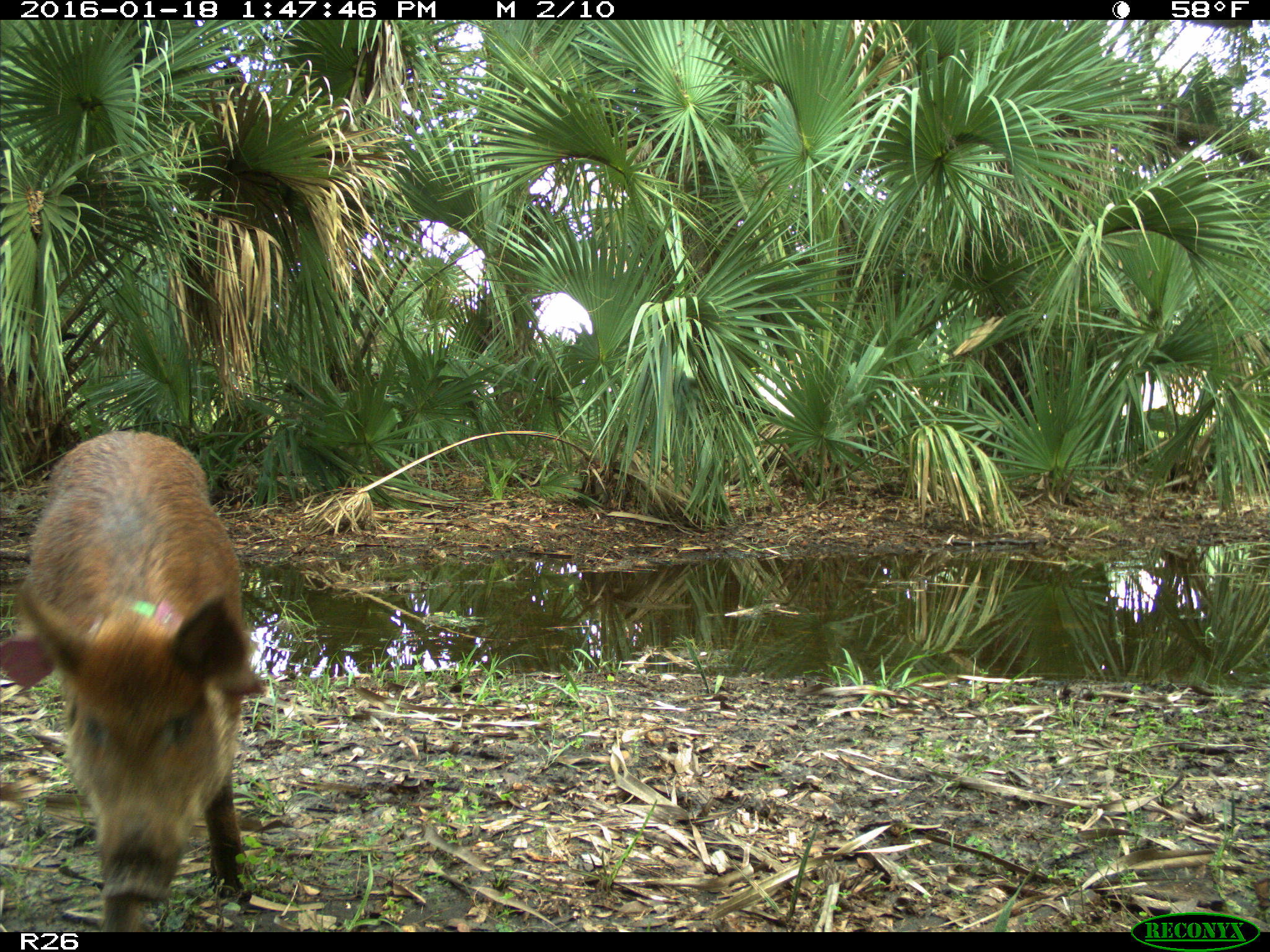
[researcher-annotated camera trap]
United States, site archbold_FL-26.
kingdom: Animalia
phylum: Chordata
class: Mammalia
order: Artiodactyla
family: Suidae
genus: Sus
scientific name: Sus scrofa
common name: wild boar